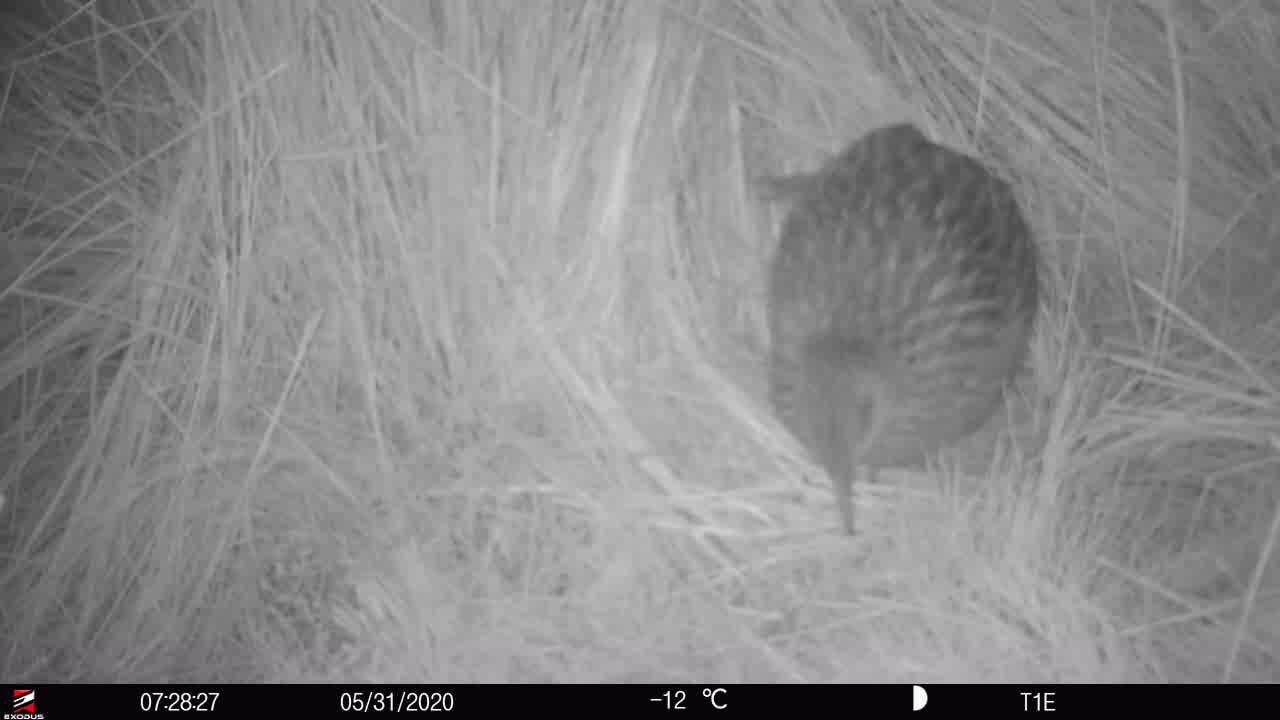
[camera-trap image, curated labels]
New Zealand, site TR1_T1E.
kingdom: Animalia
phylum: Chordata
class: Aves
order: Gruiformes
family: Rallidae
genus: Gallirallus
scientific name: Gallirallus australis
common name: weka